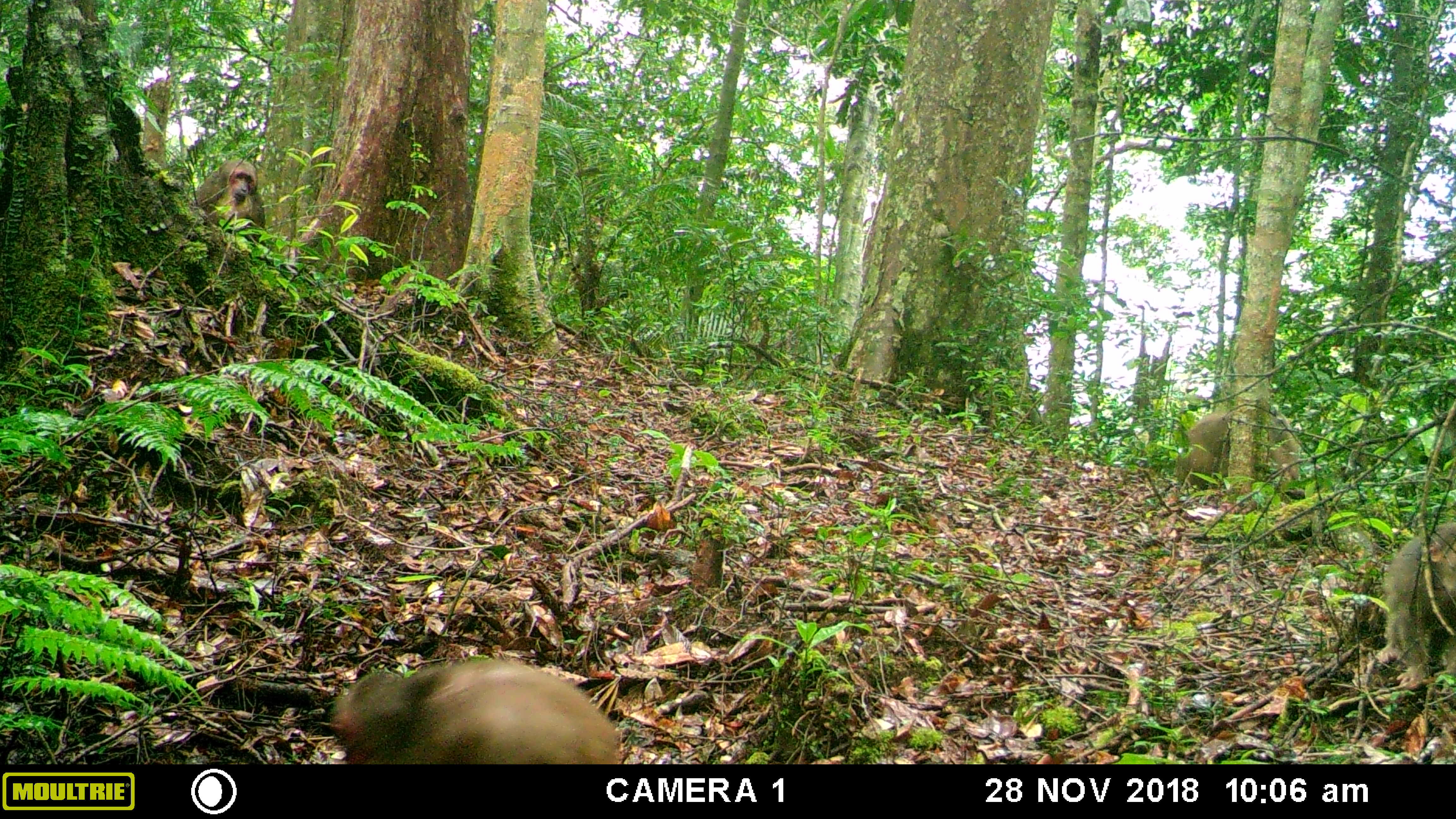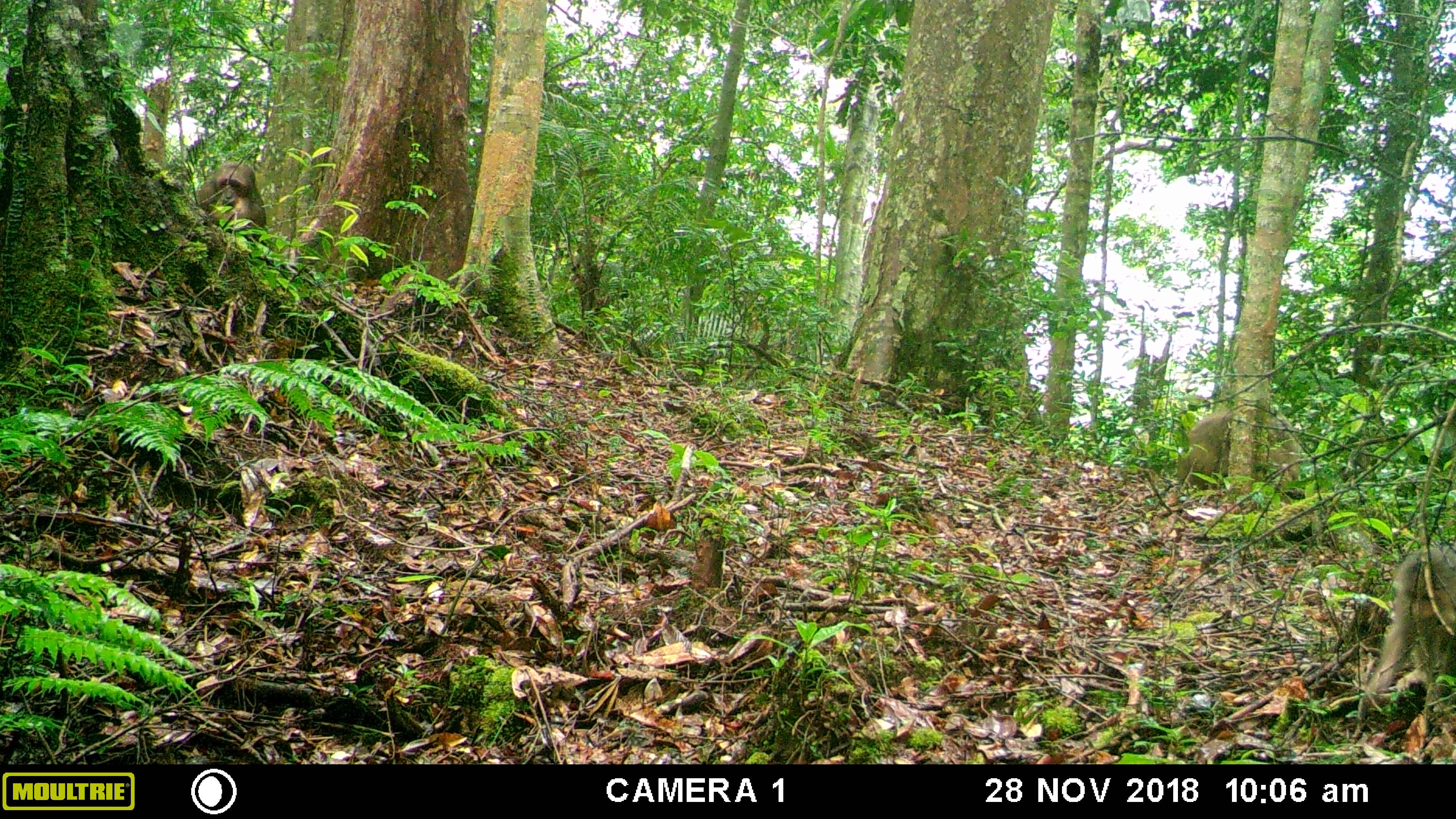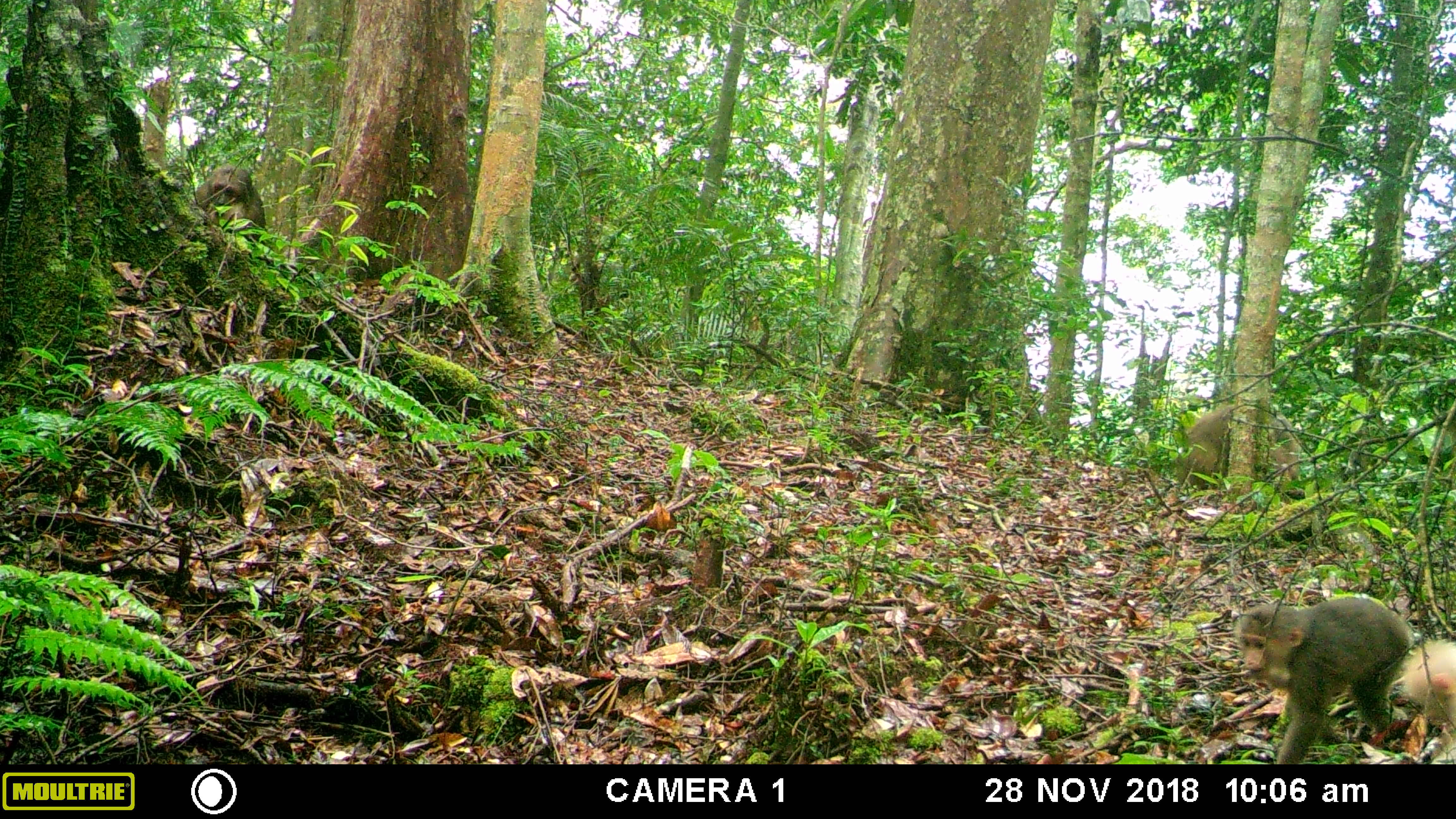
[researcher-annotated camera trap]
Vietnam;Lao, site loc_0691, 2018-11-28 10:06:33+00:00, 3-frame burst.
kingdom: Animalia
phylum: Chordata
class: Mammalia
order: Primates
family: Cercopithecidae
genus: Macaca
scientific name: Macaca arctoides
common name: stump-tailed macaque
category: stump tailed macaque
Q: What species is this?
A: Stump tailed macaque (stump-tailed macaque) (Macaca arctoides).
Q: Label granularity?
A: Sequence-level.